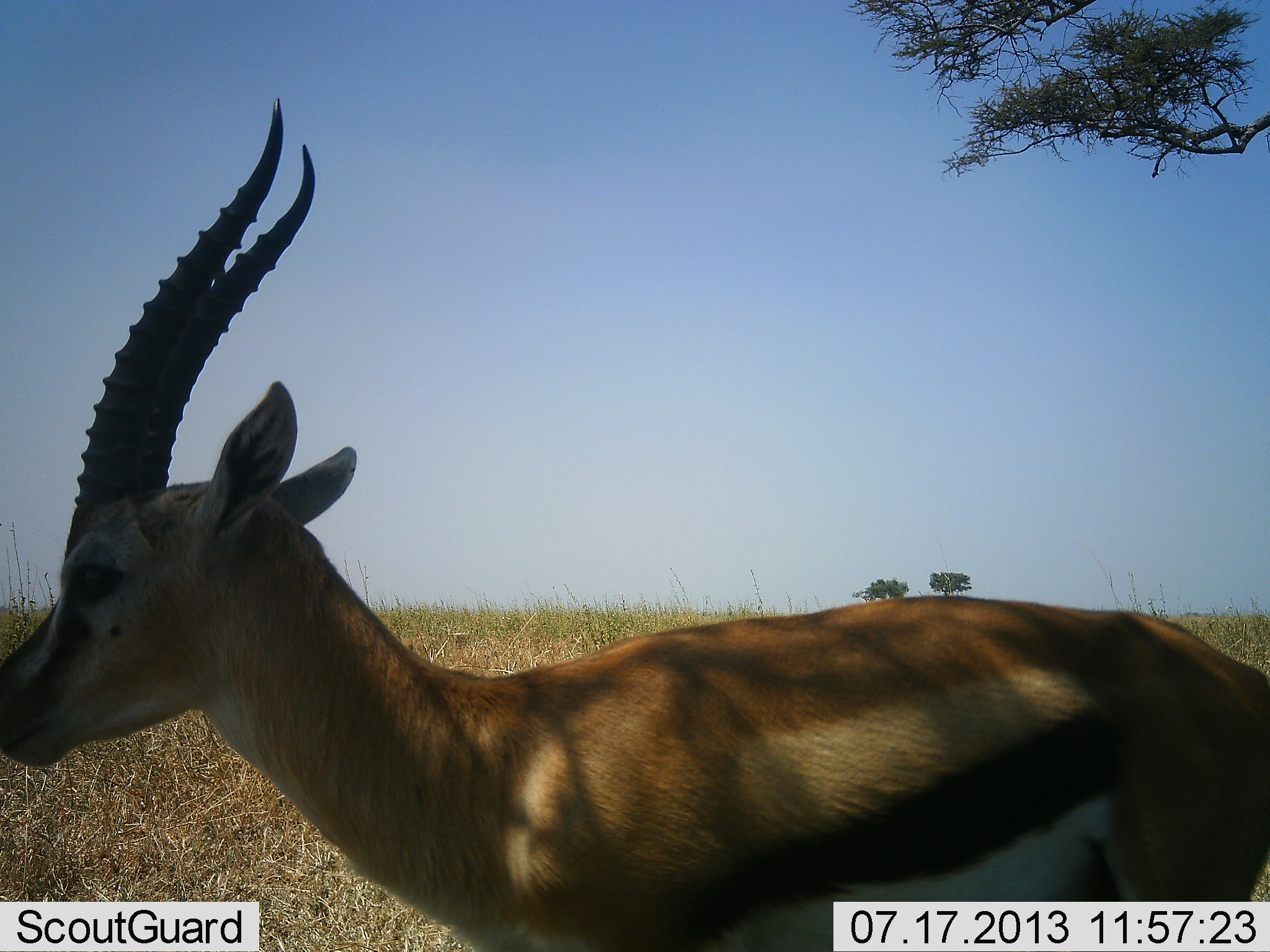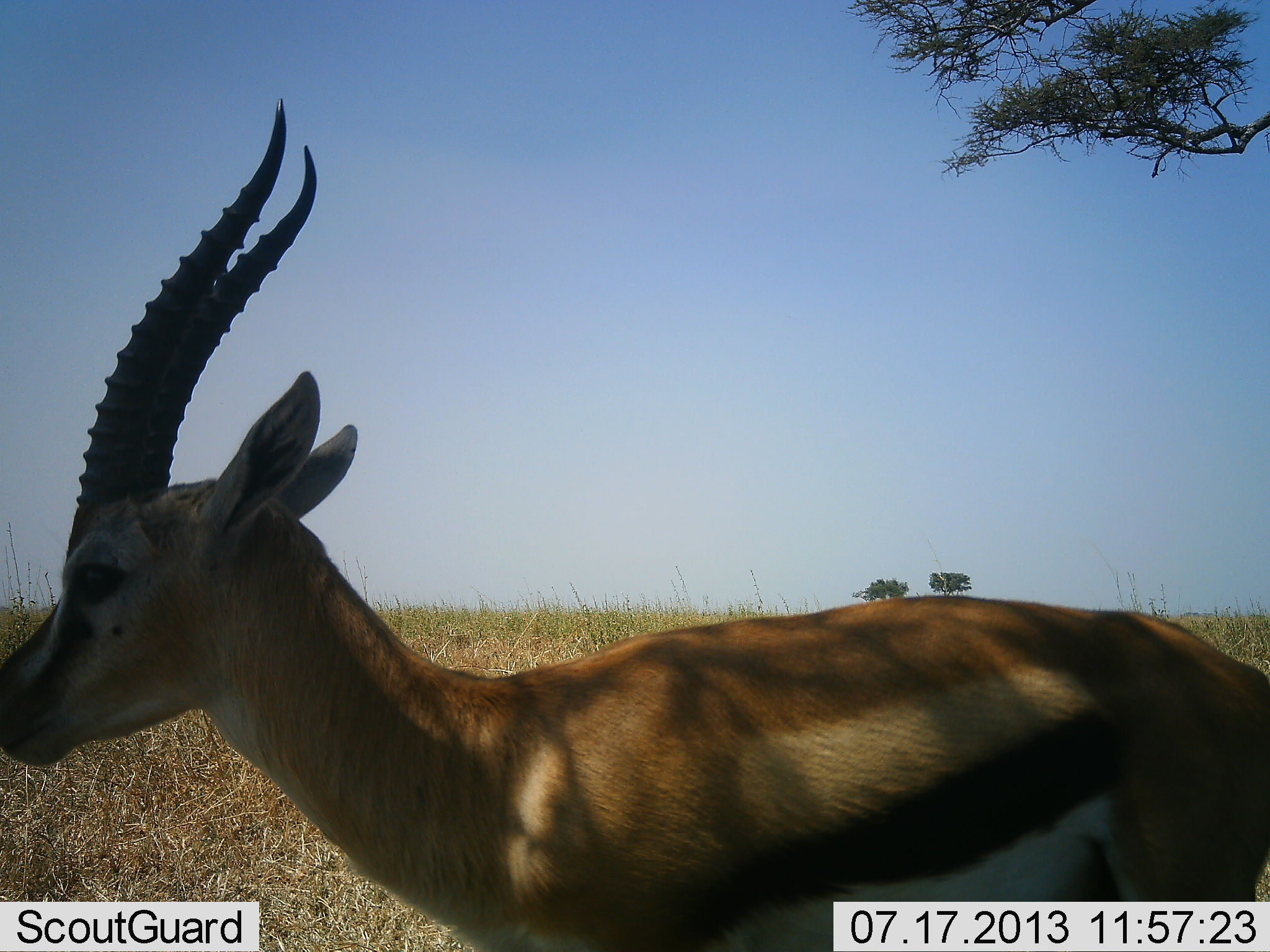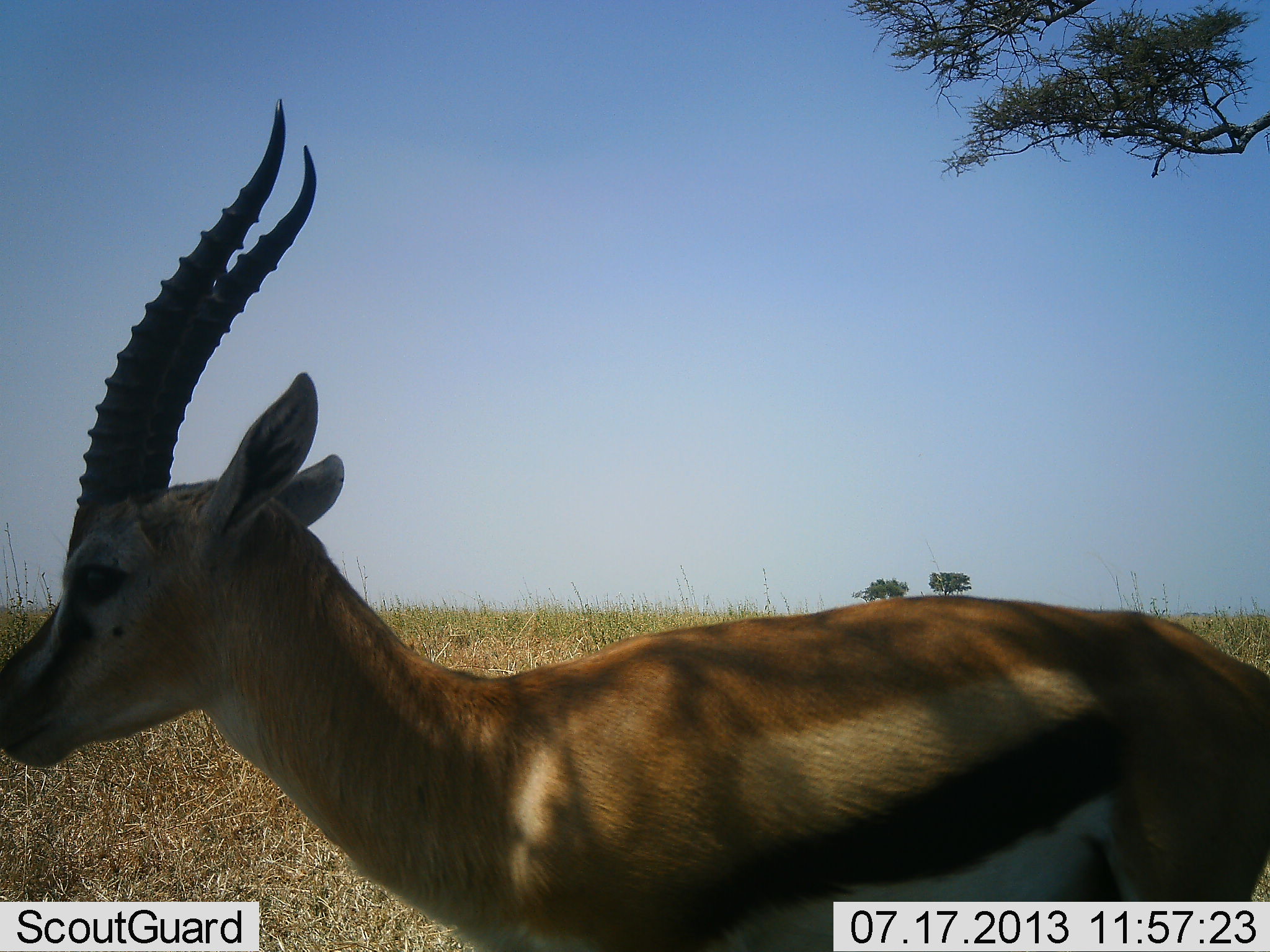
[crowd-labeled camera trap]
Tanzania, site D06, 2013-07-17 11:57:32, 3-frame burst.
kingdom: Animalia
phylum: Chordata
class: Mammalia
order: Artiodactyla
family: Bovidae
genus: Eudorcas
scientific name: Eudorcas thomsonii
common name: thomson's gazelle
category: gazellethomsons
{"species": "gazellethomsons (thomson's gazelle) (Eudorcas thomsonii)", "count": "1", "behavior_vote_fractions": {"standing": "100%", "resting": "0%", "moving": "5%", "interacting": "0%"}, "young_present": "0%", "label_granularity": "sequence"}